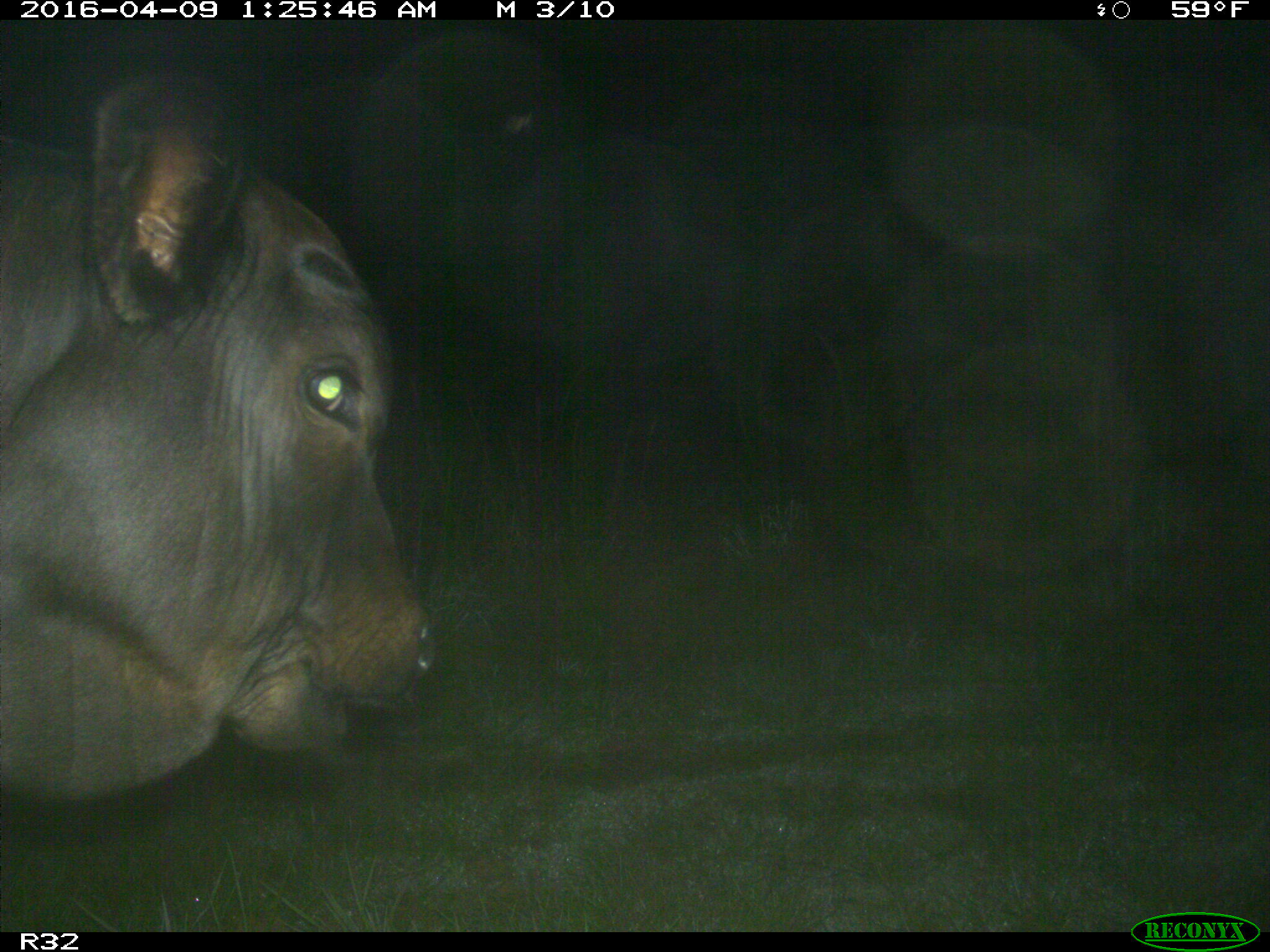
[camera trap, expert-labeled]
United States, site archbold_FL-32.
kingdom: Animalia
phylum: Chordata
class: Mammalia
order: Artiodactyla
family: Bovidae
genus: Bos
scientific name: Bos taurus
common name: domestic cow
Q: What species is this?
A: Bos taurus (domestic cow).